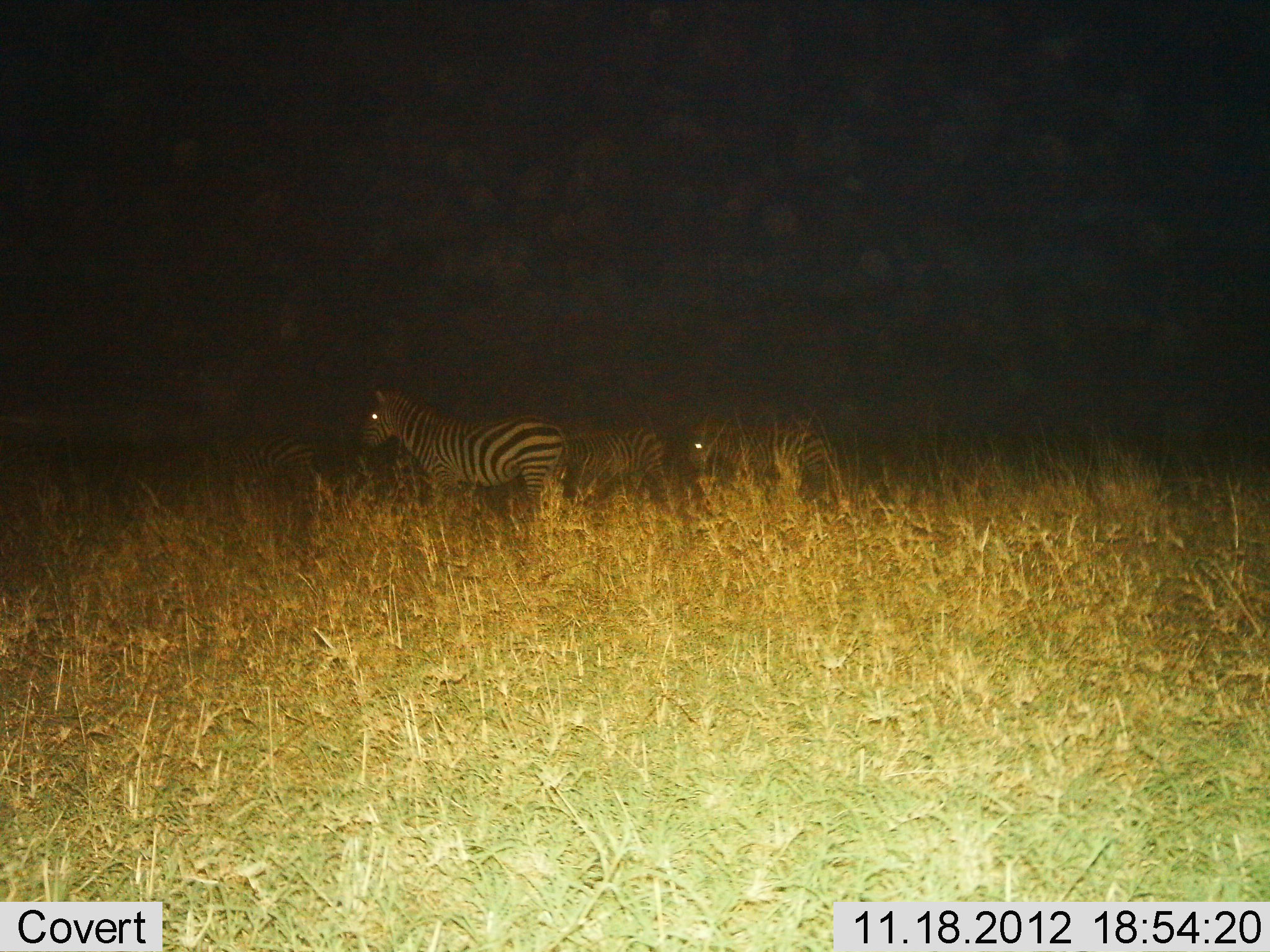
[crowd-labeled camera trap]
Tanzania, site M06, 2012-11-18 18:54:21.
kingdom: Animalia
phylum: Chordata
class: Mammalia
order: Perissodactyla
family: Equidae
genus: Equus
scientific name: Equus quagga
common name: plains zebra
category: zebra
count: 4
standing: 90%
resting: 0%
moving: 10%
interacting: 0%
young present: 0%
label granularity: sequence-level